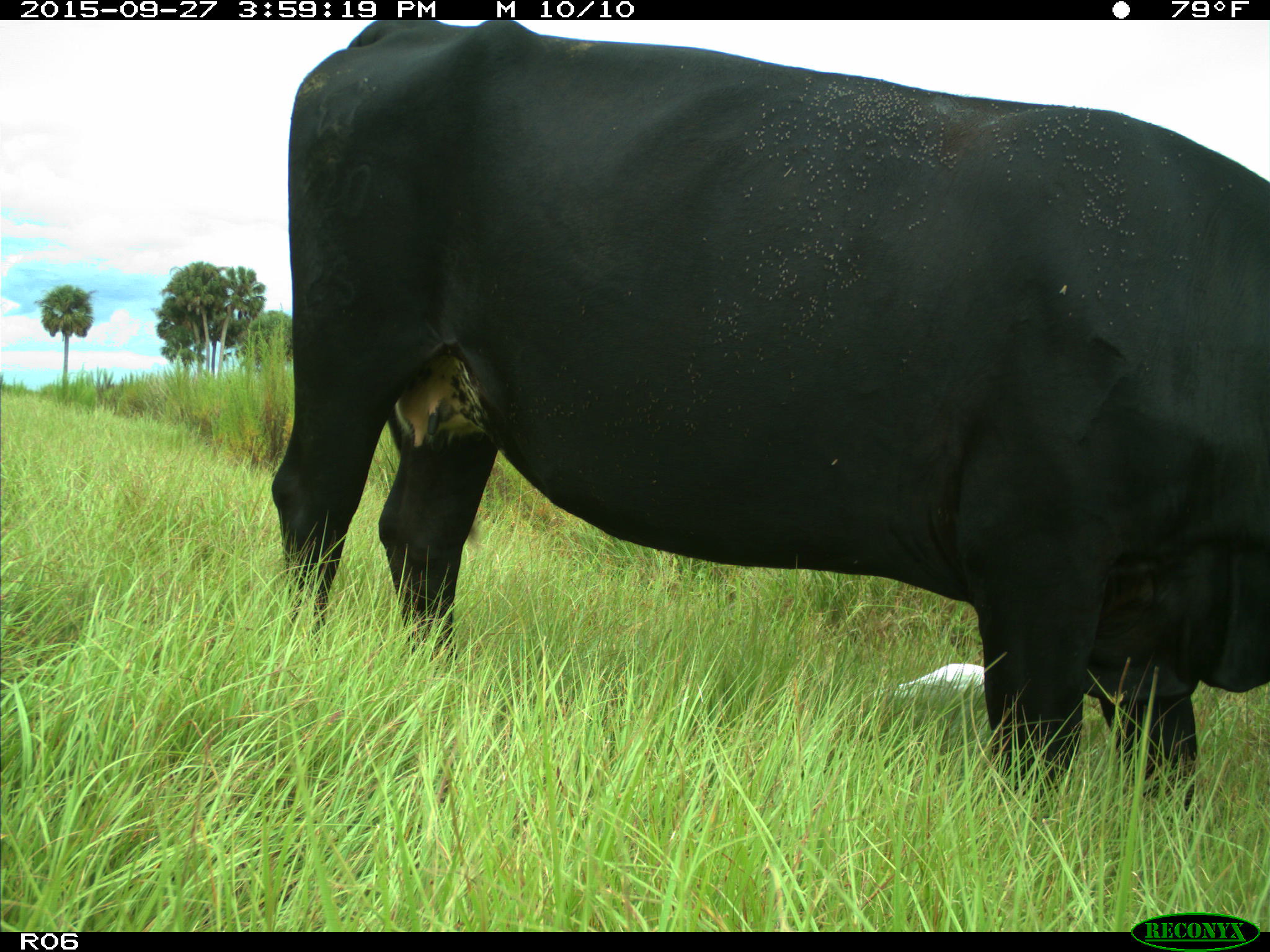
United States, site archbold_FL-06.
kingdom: Animalia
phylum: Chordata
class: Mammalia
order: Artiodactyla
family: Bovidae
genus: Bos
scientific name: Bos taurus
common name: domestic cow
Bos taurus (domestic cow).